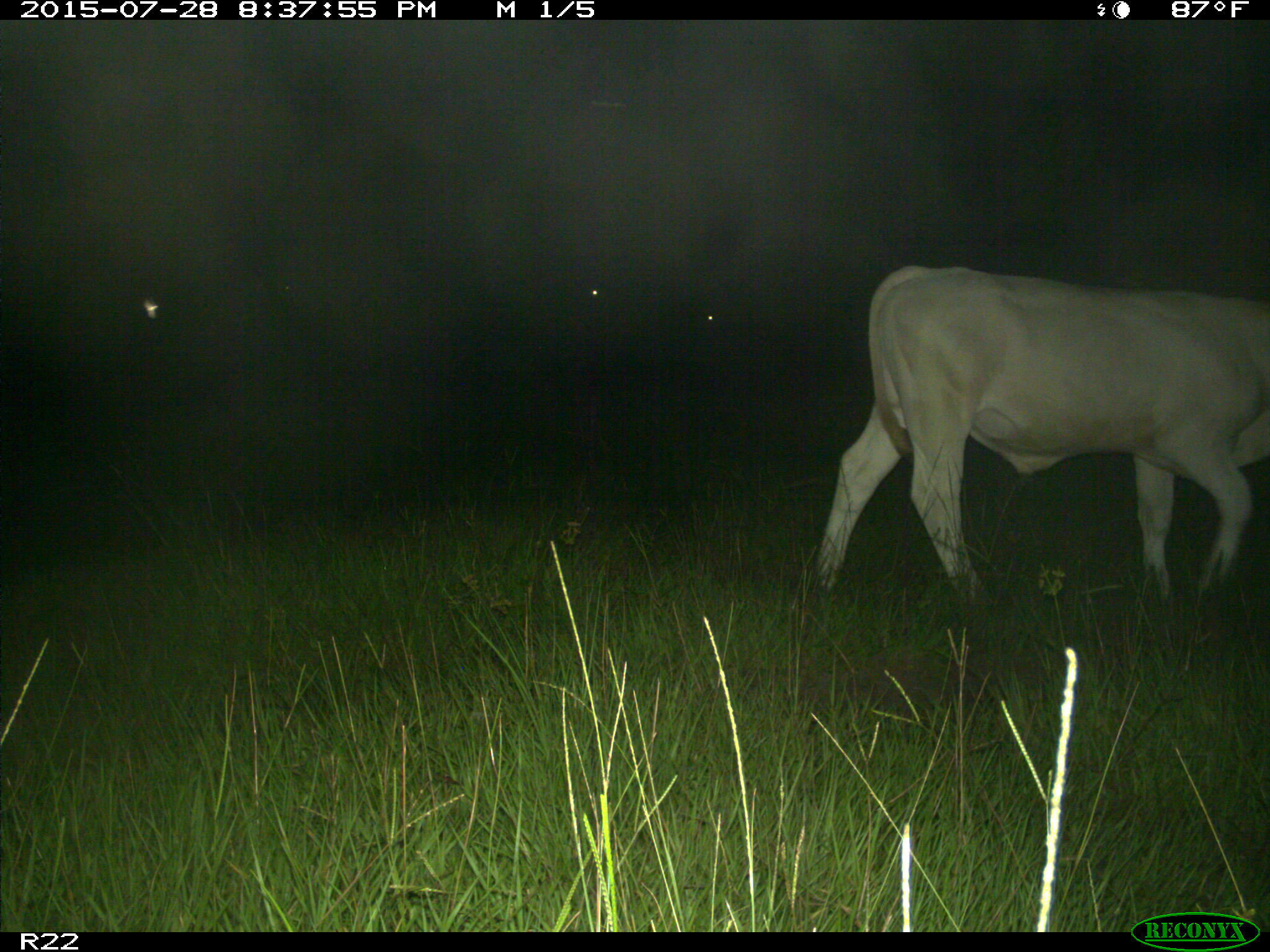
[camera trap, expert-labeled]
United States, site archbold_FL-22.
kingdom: Animalia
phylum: Chordata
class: Mammalia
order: Artiodactyla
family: Bovidae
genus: Bos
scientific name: Bos taurus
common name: domestic cow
Bos taurus (domestic cow).